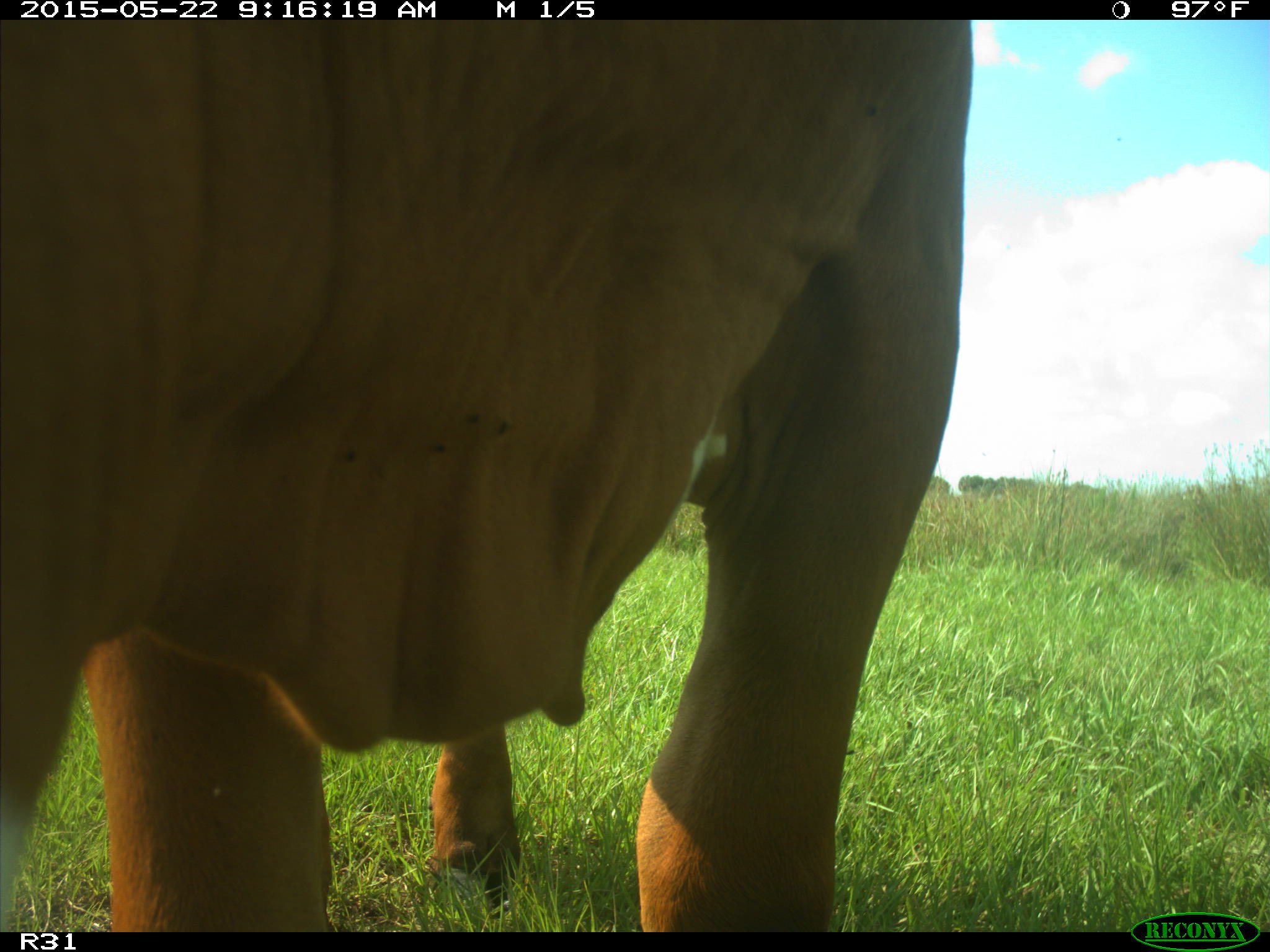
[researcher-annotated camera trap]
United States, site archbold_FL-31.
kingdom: Animalia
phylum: Chordata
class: Mammalia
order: Artiodactyla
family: Bovidae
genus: Bos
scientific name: Bos taurus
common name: domestic cow